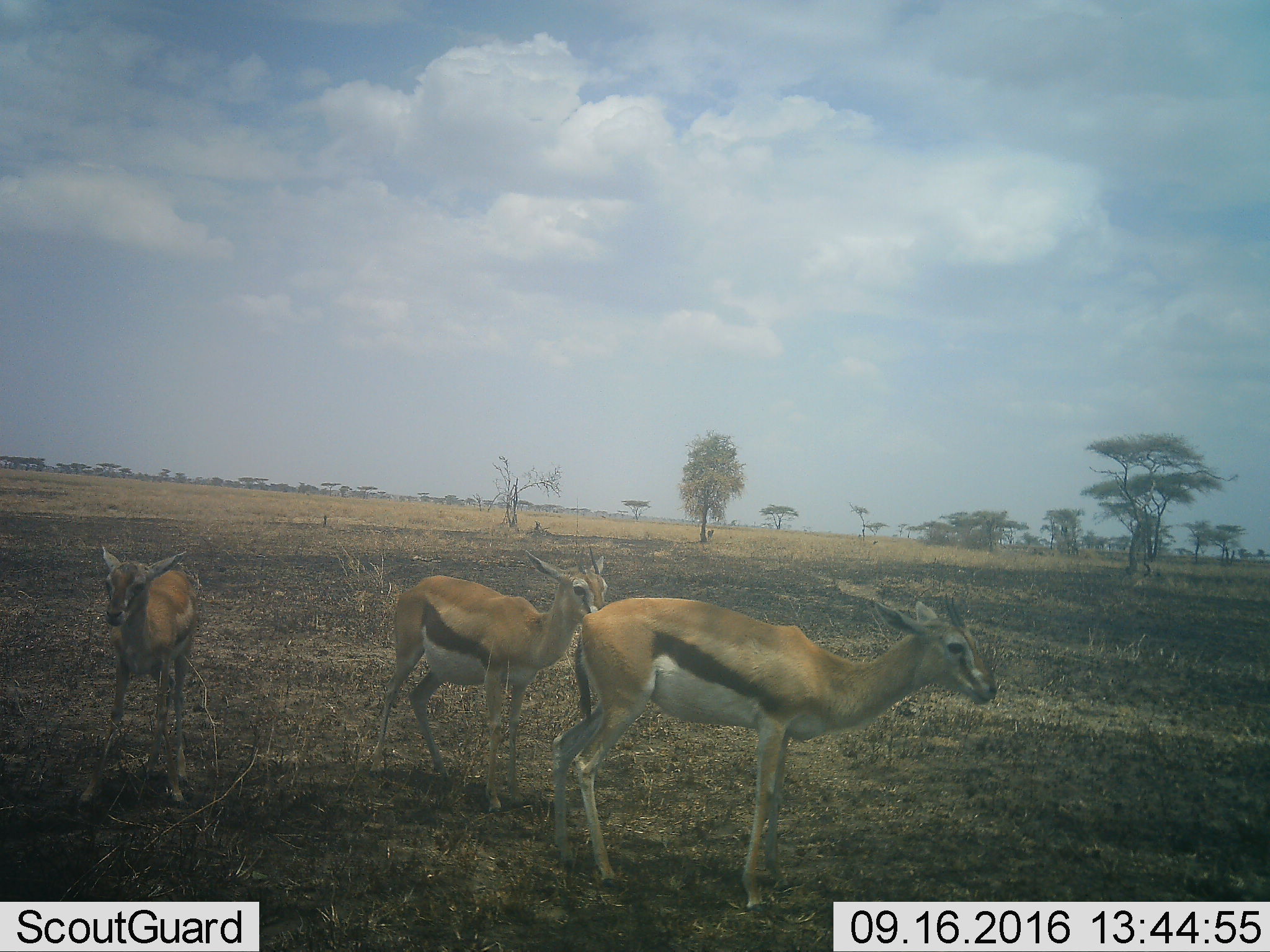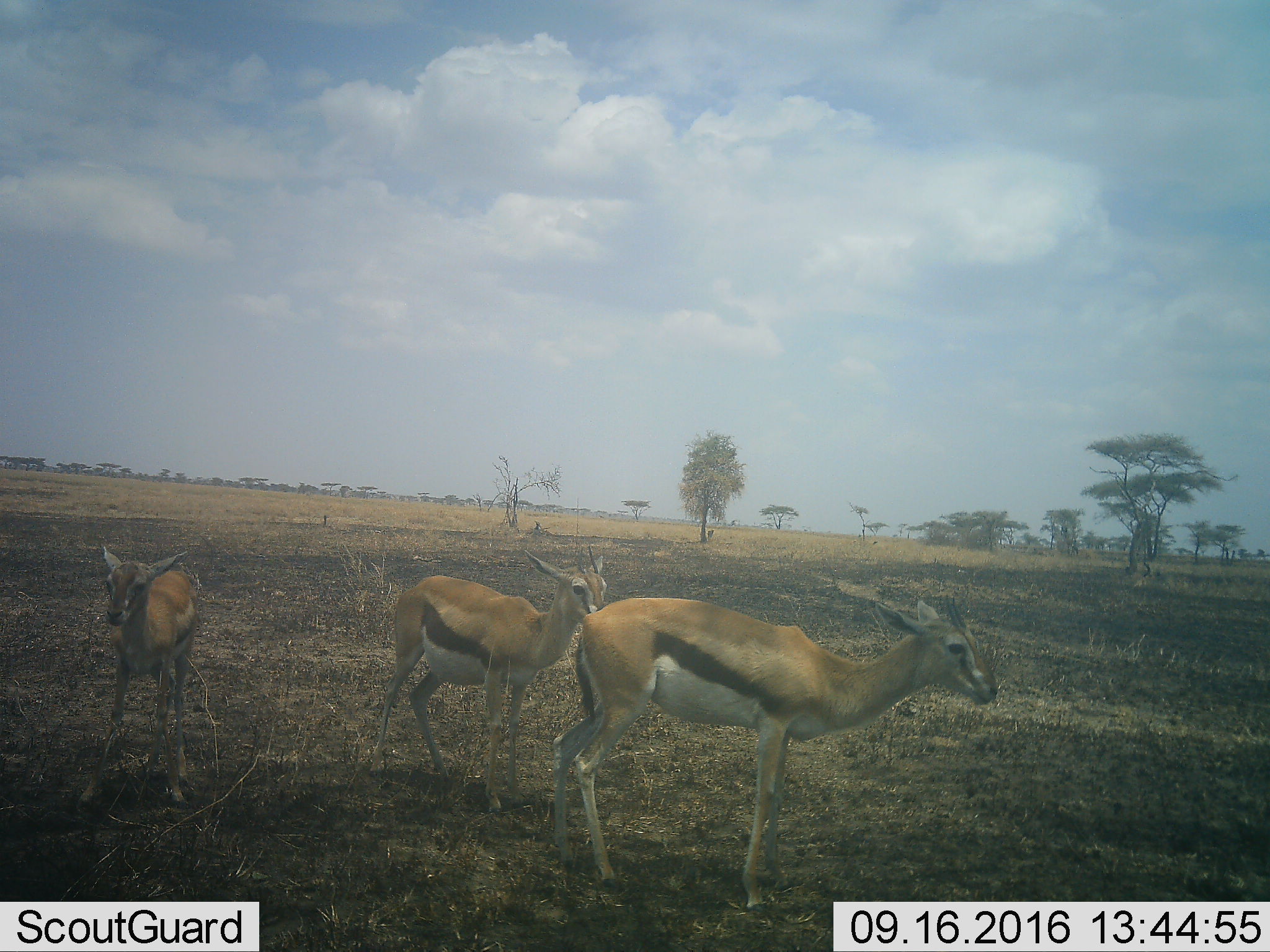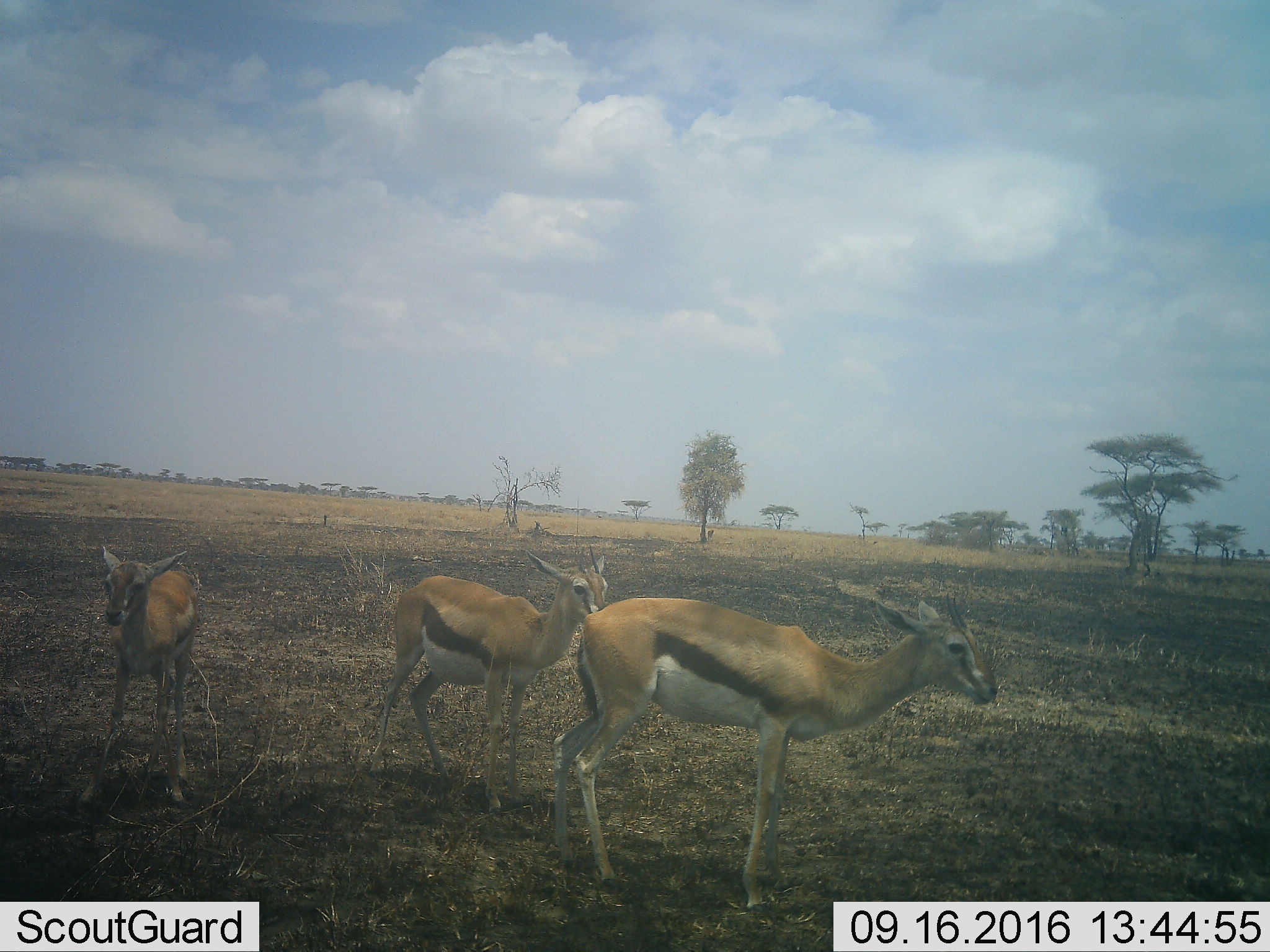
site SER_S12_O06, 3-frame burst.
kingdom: Animalia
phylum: Chordata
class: Mammalia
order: Artiodactyla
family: Bovidae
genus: Eudorcas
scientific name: Eudorcas thomsonii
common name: thomson's gazelle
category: gazellethomsons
Gazellethomsons (thomson's gazelle) (Eudorcas thomsonii), count 3. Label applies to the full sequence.